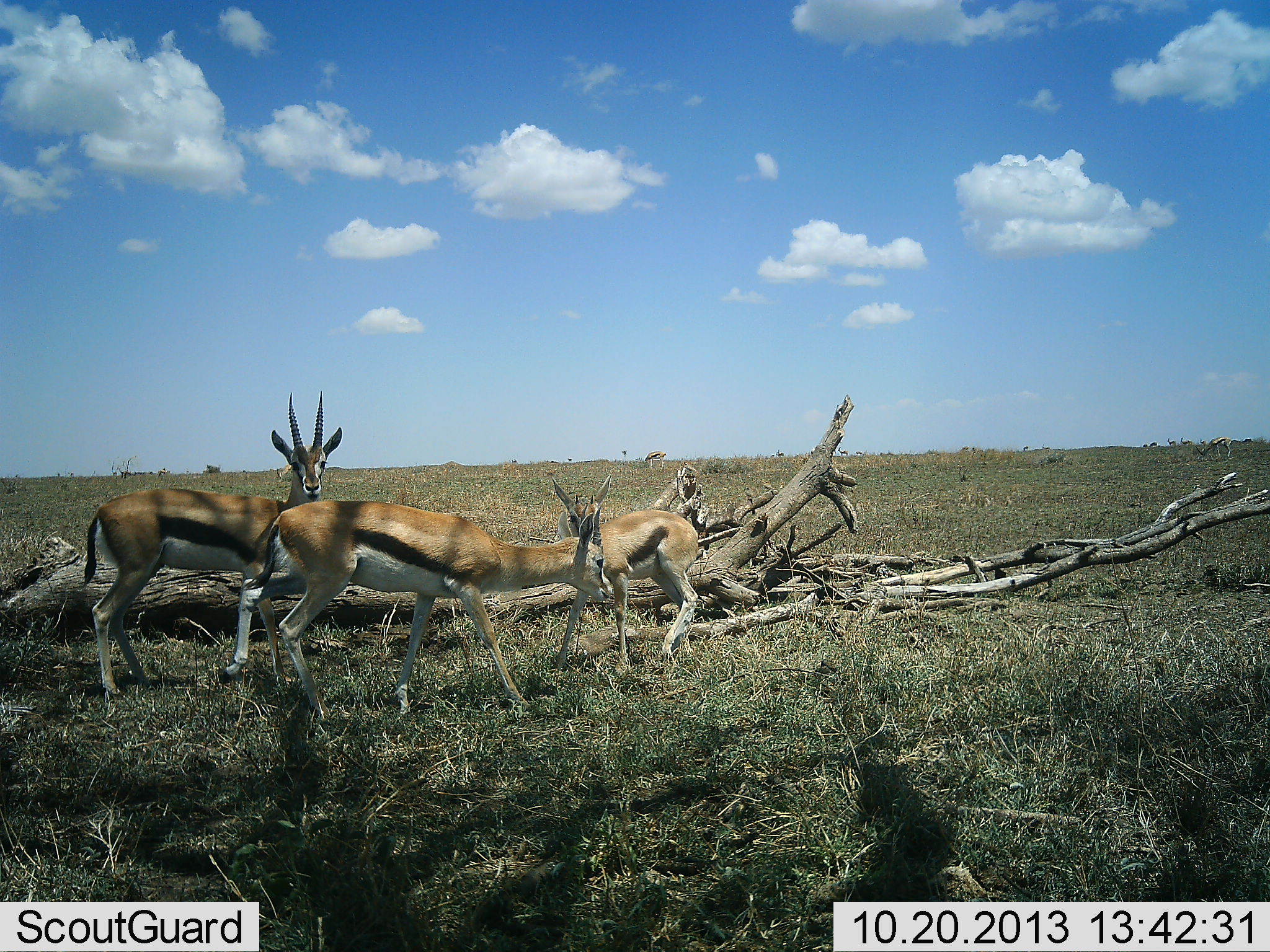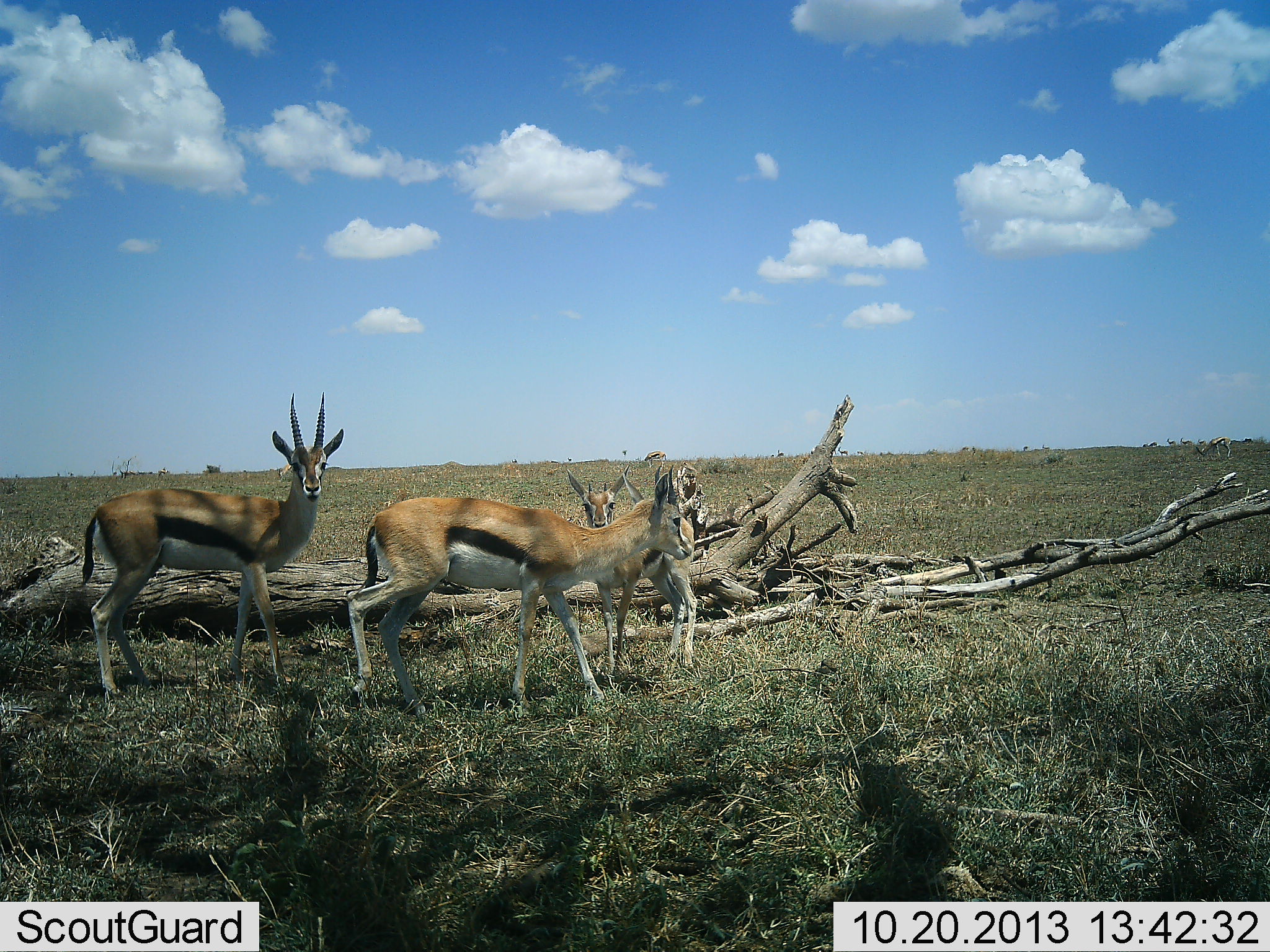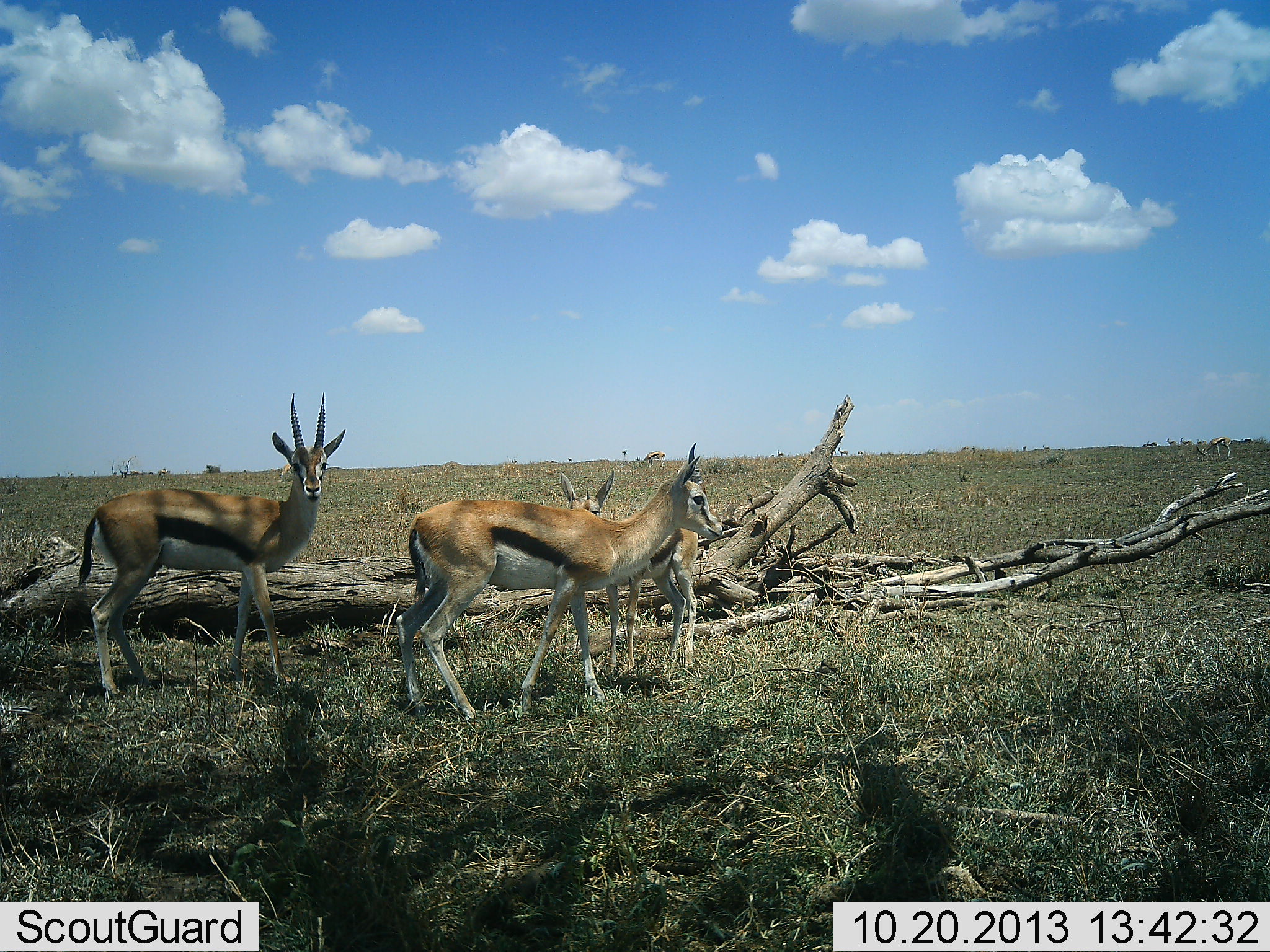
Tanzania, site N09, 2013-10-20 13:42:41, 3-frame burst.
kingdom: Animalia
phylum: Chordata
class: Mammalia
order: Artiodactyla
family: Bovidae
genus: Eudorcas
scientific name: Eudorcas thomsonii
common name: thomson's gazelle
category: gazellethomsons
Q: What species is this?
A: Gazellethomsons (thomson's gazelle) (Eudorcas thomsonii).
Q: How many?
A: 3.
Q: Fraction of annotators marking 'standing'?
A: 97%.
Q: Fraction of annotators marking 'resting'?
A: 0%.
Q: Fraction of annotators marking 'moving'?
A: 47%.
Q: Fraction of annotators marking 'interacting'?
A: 7%.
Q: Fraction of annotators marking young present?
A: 50%.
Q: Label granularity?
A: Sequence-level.